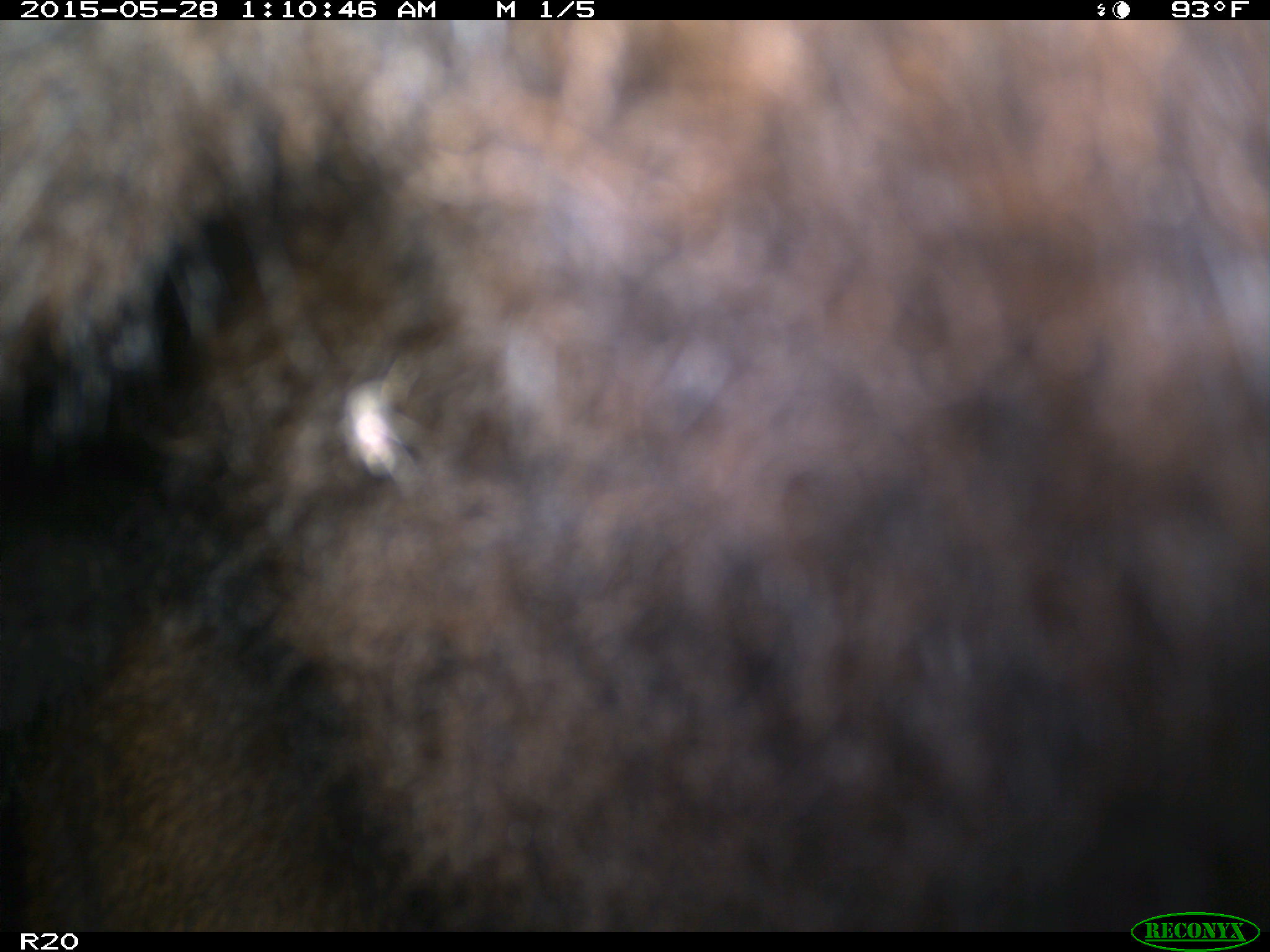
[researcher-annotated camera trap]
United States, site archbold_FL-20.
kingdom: Animalia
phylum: Chordata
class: Mammalia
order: Artiodactyla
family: Bovidae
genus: Bos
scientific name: Bos taurus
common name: domestic cow